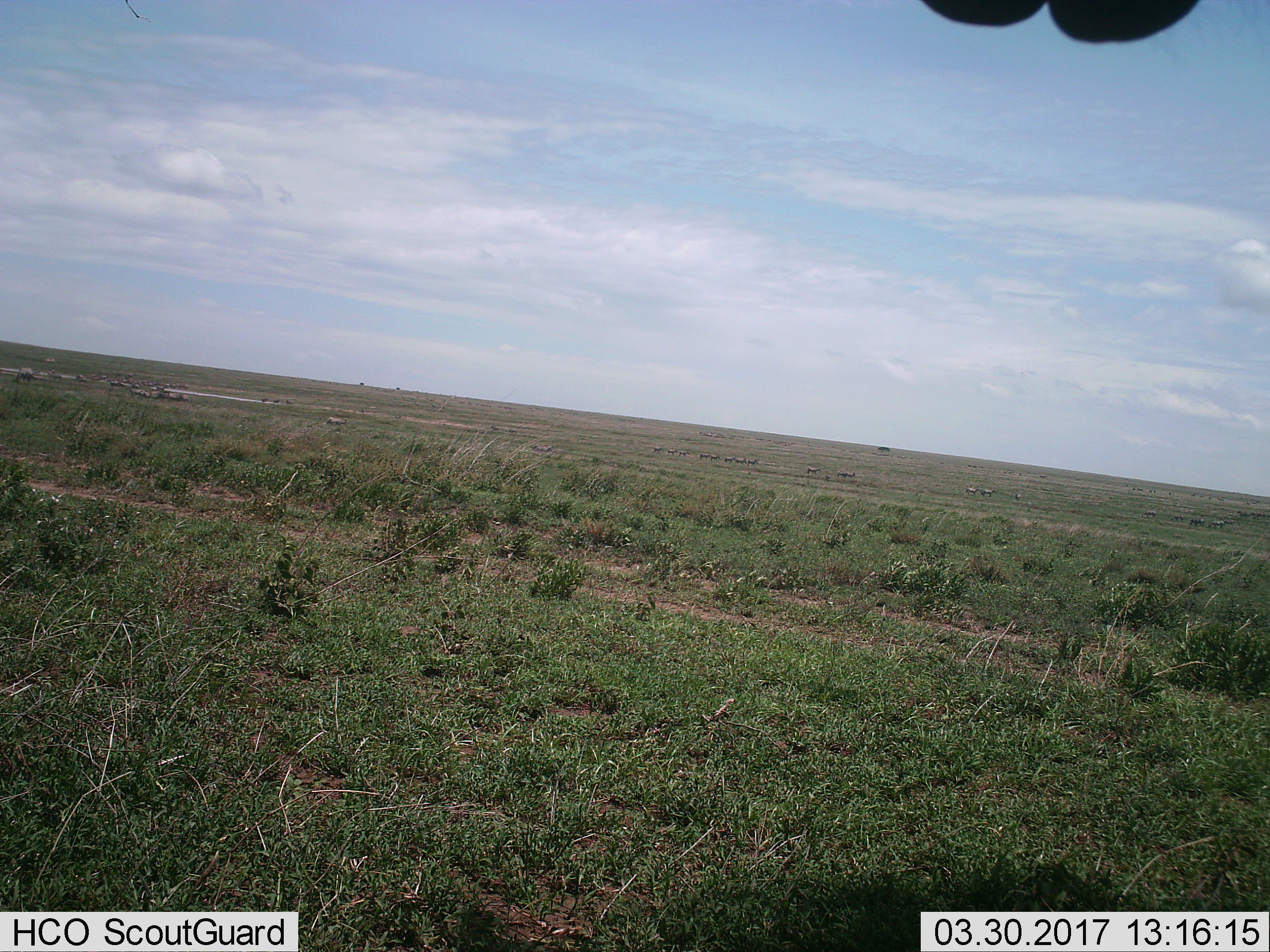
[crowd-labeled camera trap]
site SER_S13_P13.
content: unidentified animal